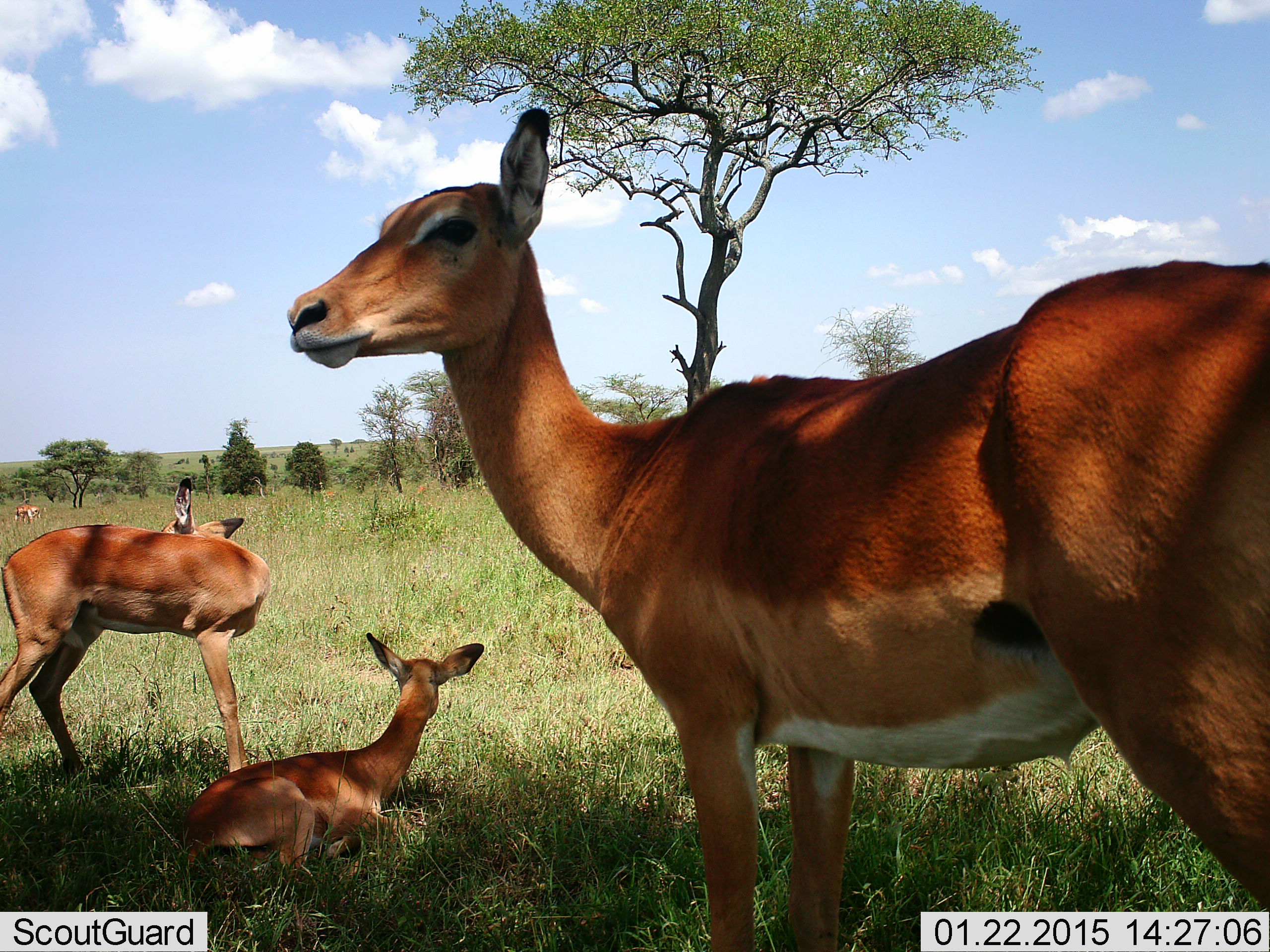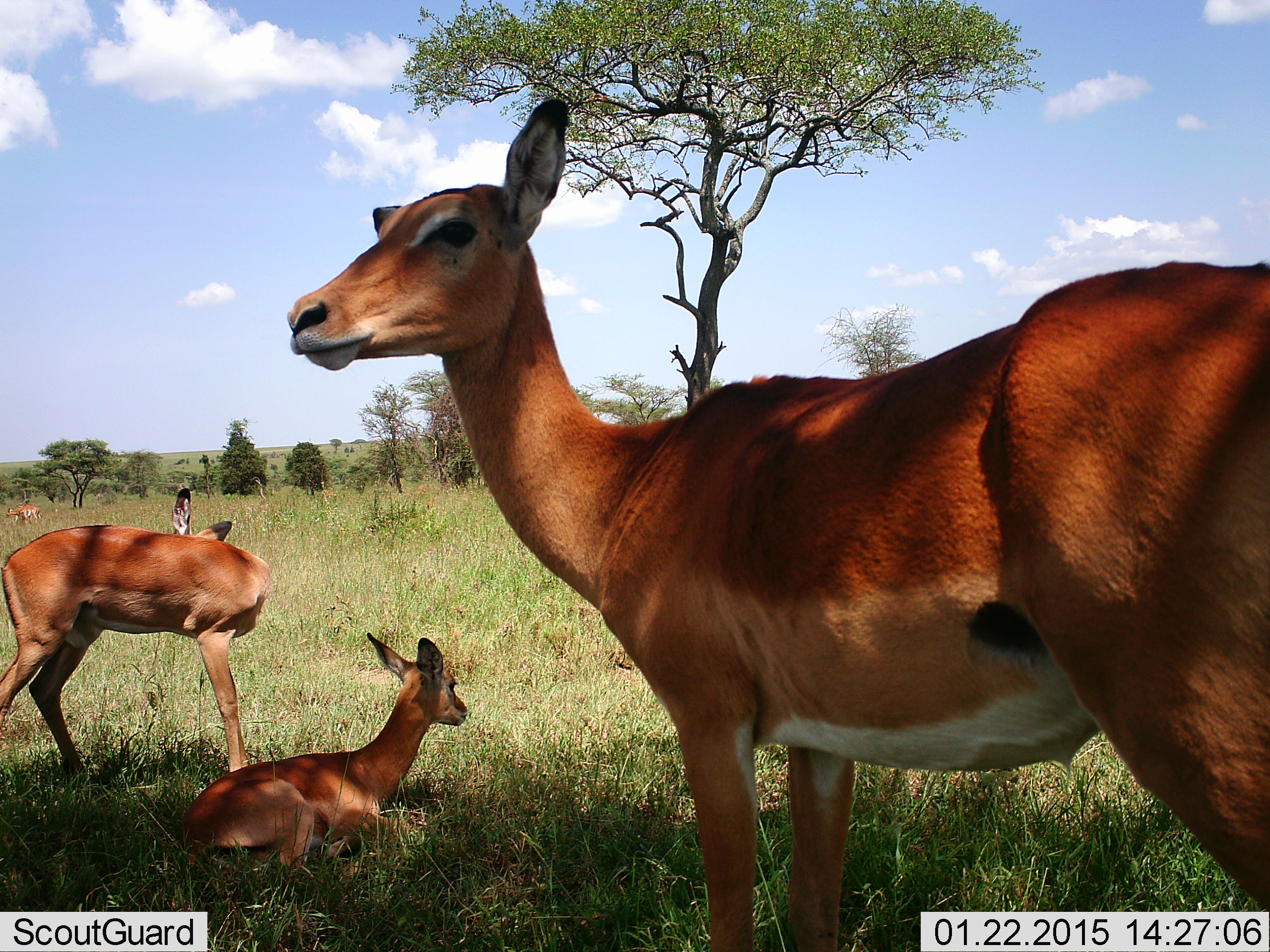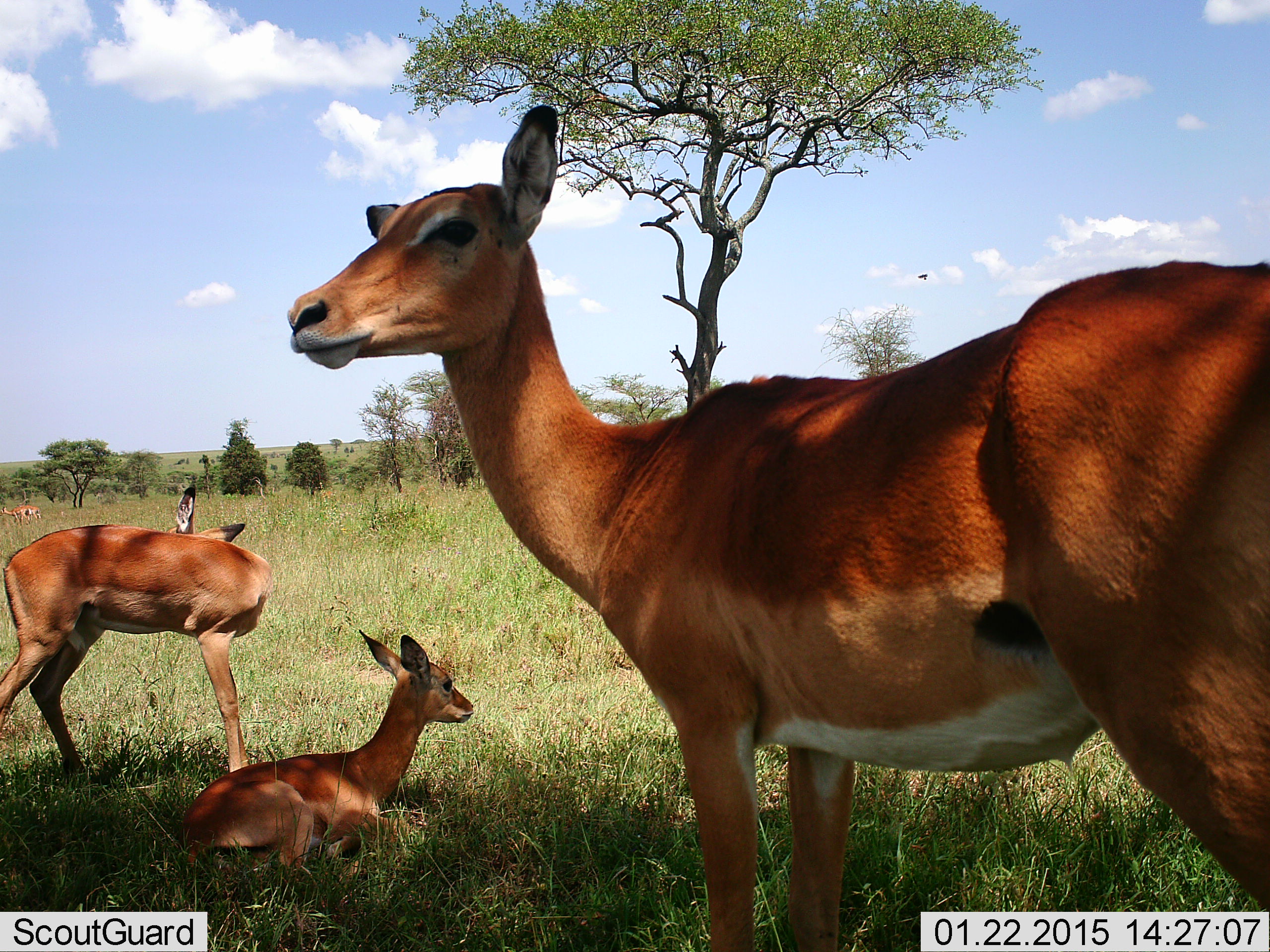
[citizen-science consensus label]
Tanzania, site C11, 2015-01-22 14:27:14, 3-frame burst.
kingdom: Animalia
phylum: Chordata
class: Mammalia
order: Artiodactyla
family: Bovidae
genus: Aepyceros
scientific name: Aepyceros melampus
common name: impala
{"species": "impala (Aepyceros melampus)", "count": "4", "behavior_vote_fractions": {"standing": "82%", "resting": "91%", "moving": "0%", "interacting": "0%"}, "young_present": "55%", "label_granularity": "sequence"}